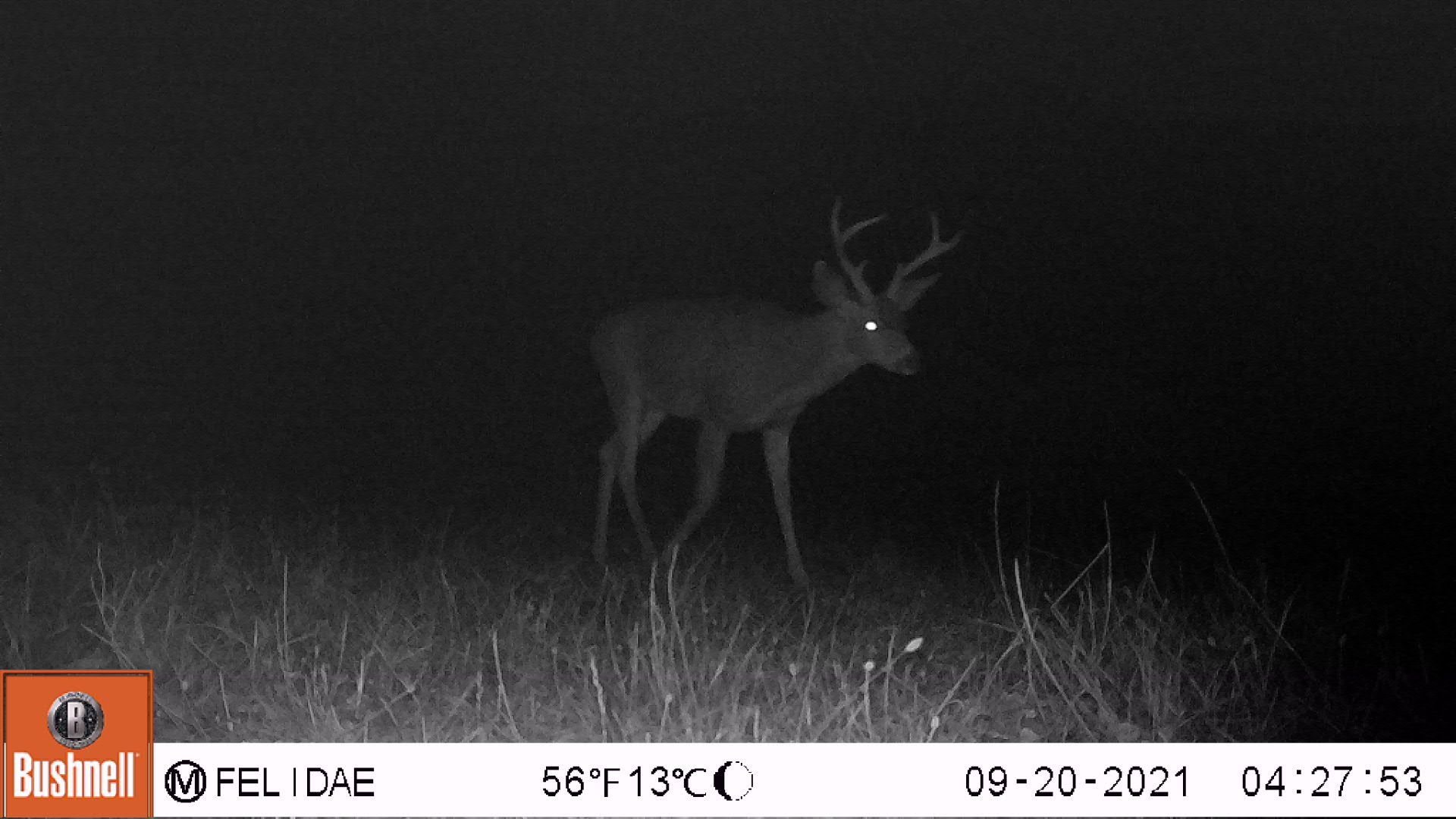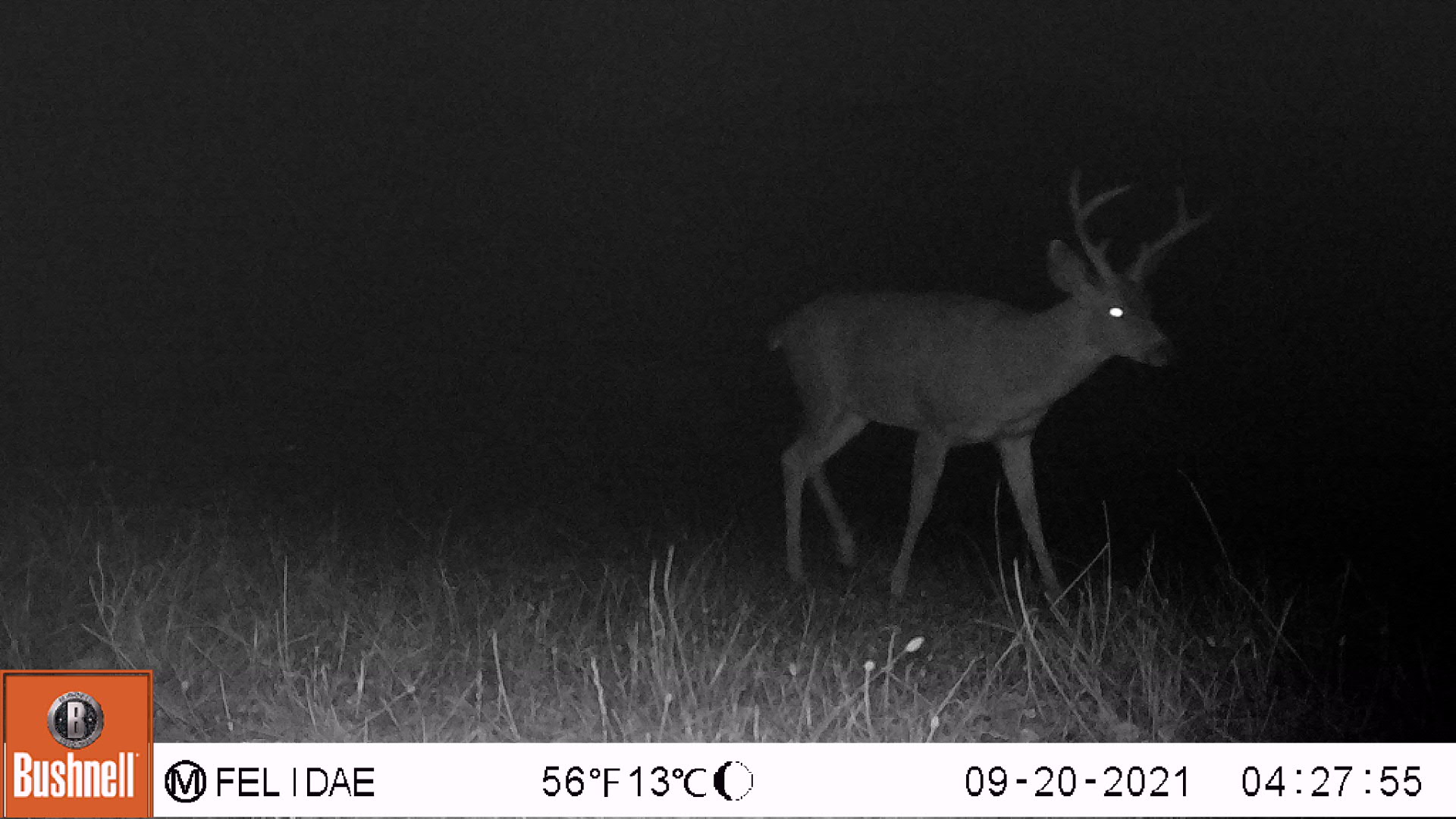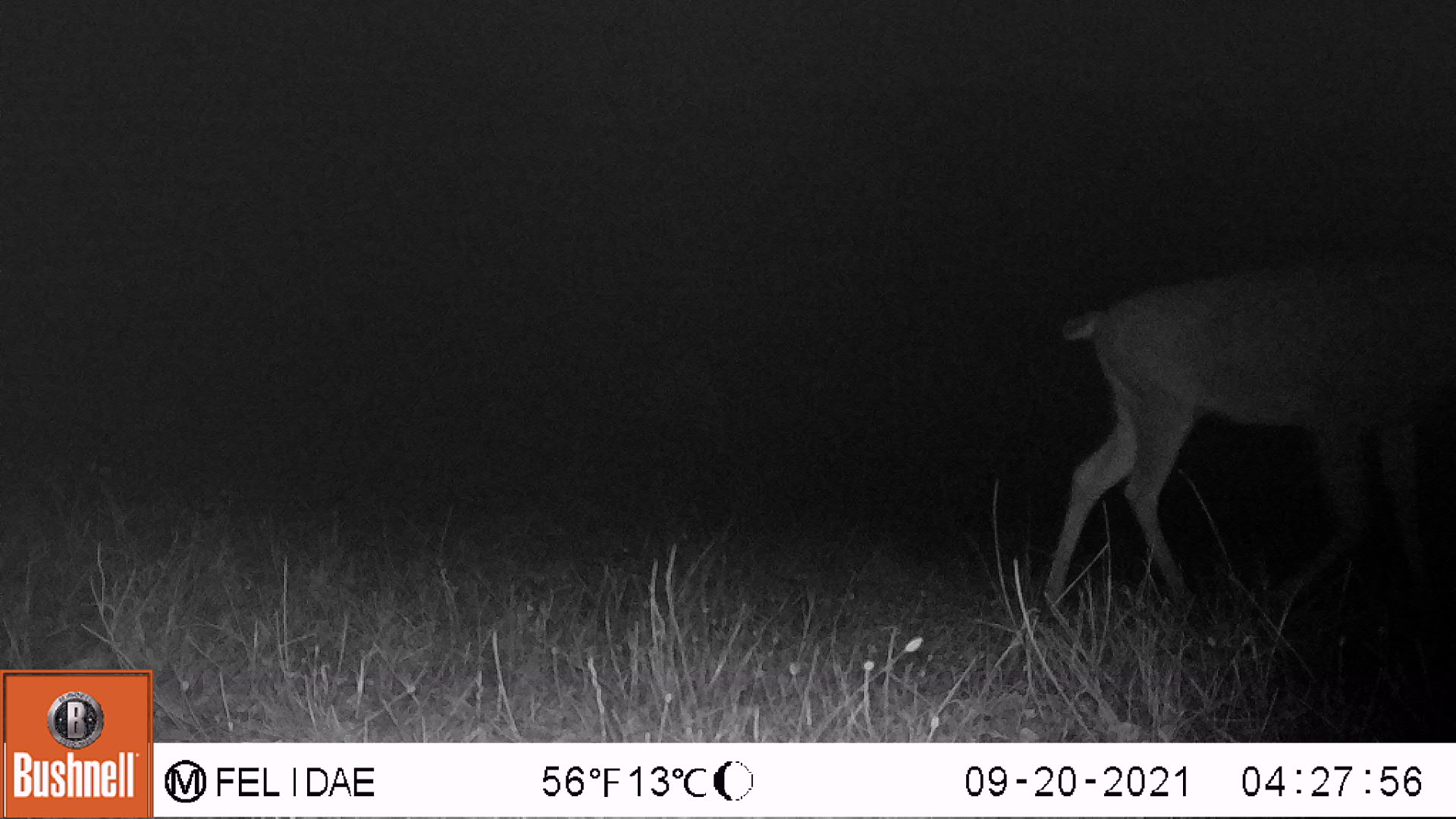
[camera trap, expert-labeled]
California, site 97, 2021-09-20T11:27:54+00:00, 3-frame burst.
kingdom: Animalia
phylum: Chordata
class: Mammalia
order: Artiodactyla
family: Cervidae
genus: Odocoileus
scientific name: Odocoileus hemionus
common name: mule deer